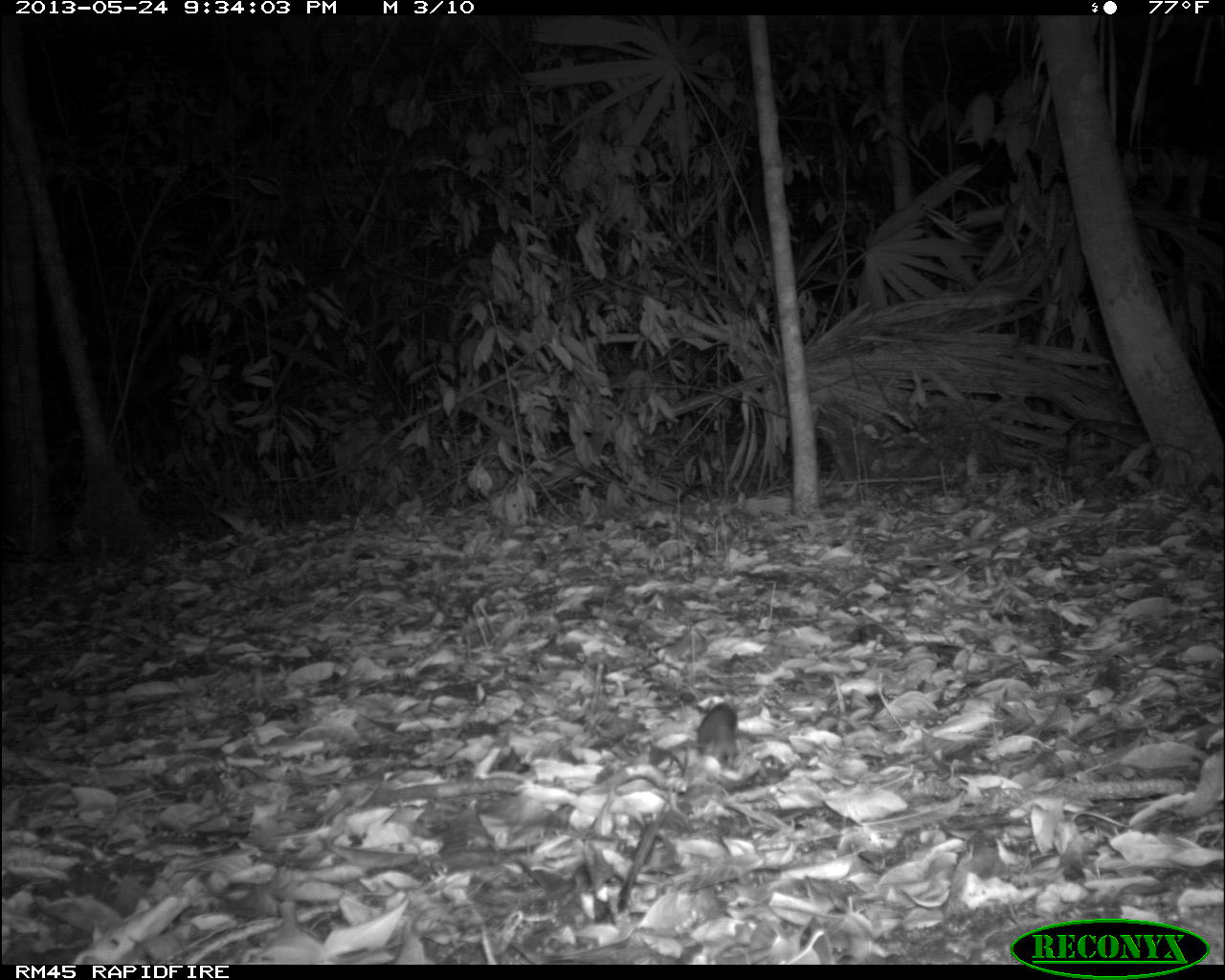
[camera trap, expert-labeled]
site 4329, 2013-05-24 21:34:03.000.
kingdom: Animalia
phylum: Chordata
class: Mammalia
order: Rodentia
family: Cricetidae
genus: Peromyscus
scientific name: Peromyscus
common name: deermice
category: peromyscus sp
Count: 1.